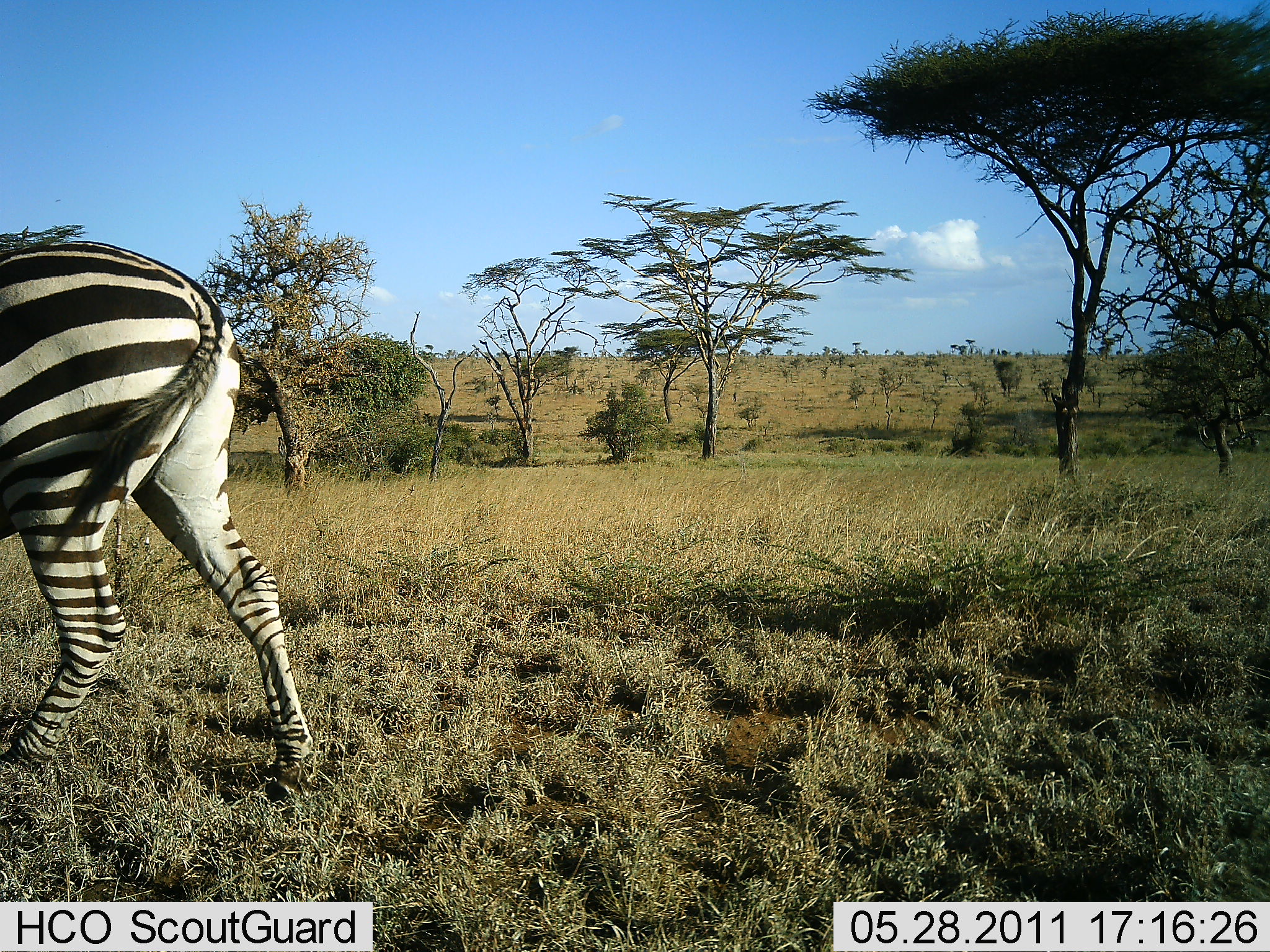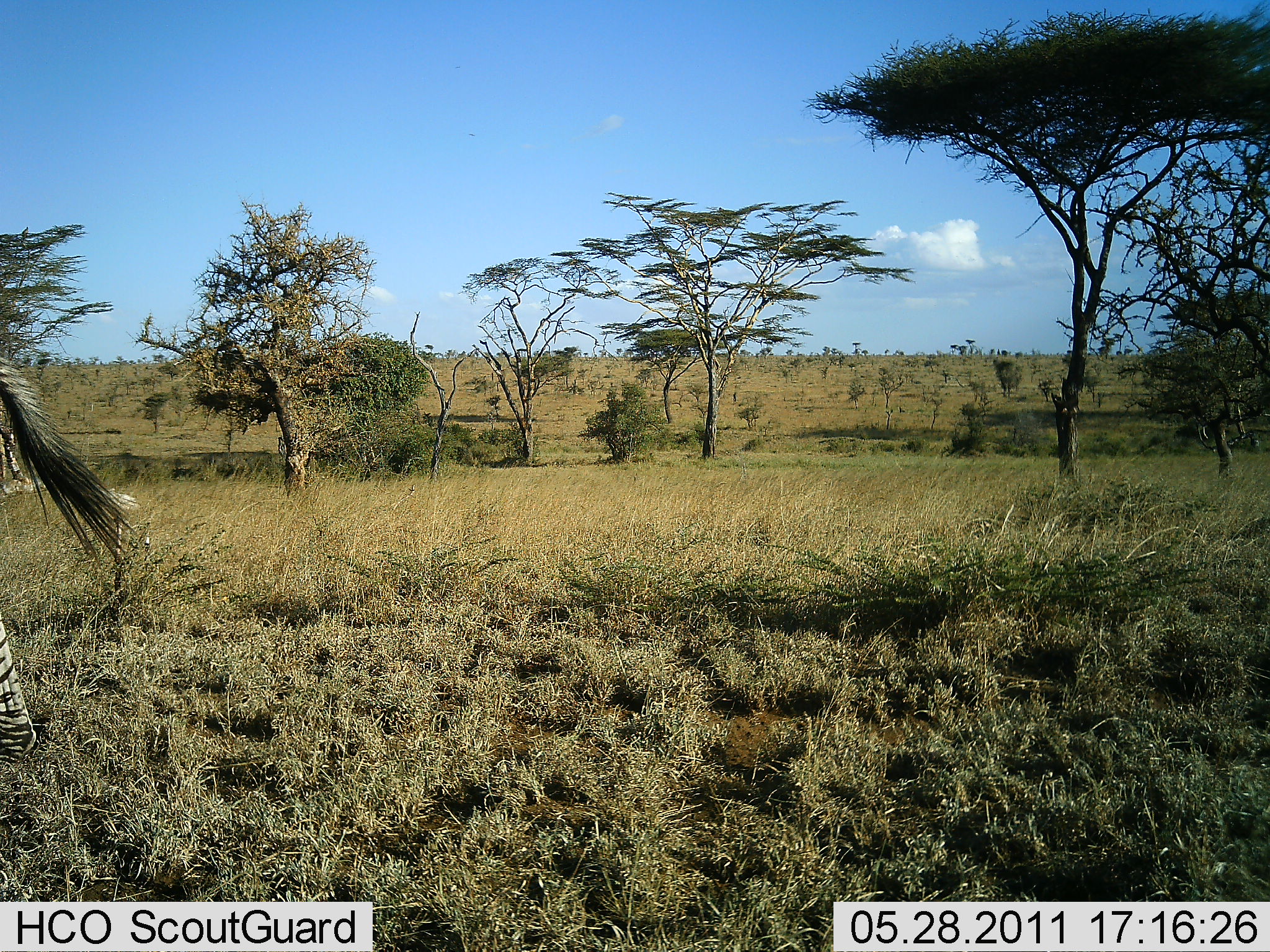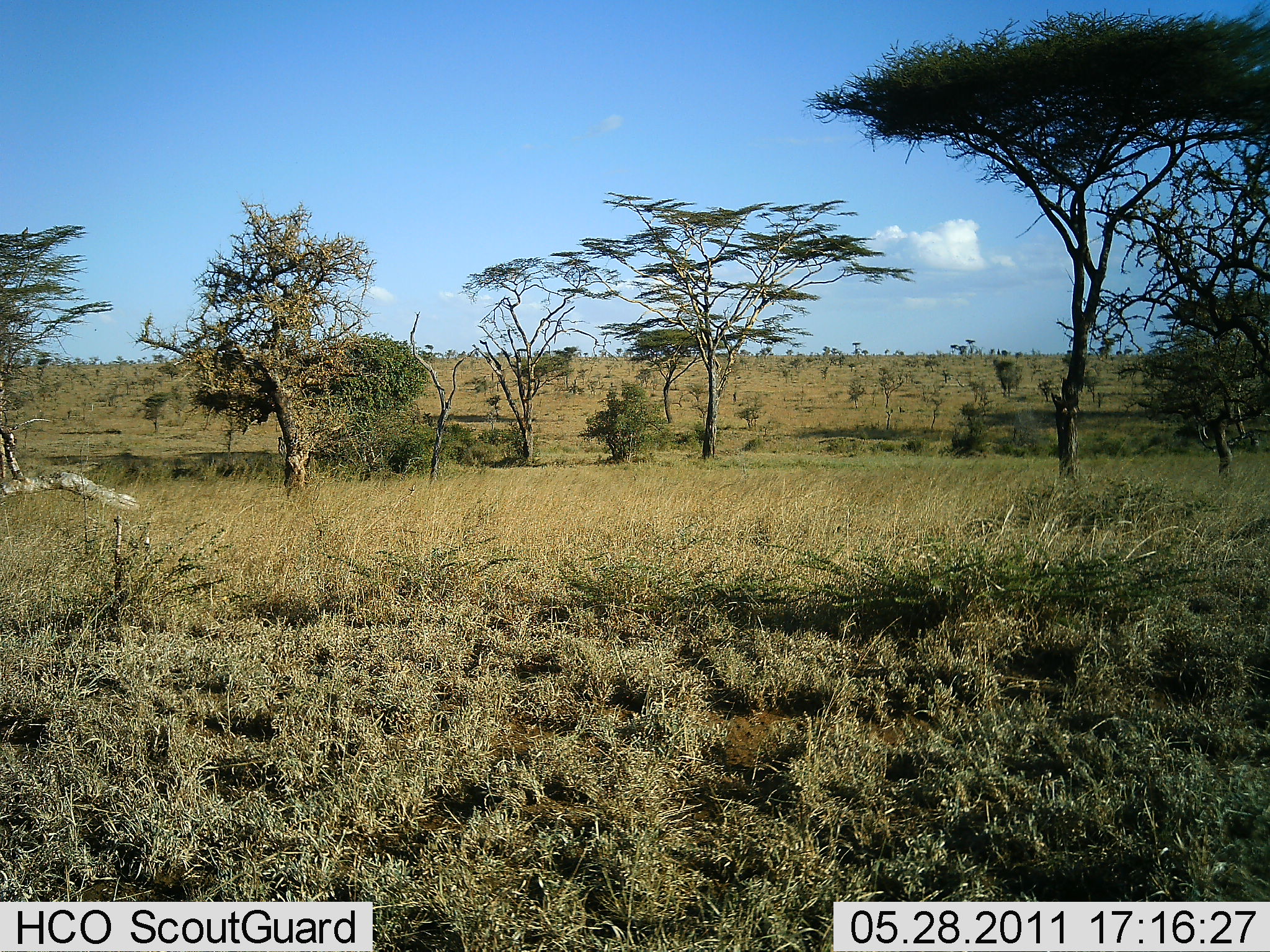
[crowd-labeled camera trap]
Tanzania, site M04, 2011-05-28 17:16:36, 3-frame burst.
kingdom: Animalia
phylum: Chordata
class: Mammalia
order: Perissodactyla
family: Equidae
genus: Equus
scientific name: Equus quagga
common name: plains zebra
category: zebra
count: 1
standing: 0%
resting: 0%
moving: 100%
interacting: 0%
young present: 0%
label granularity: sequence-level